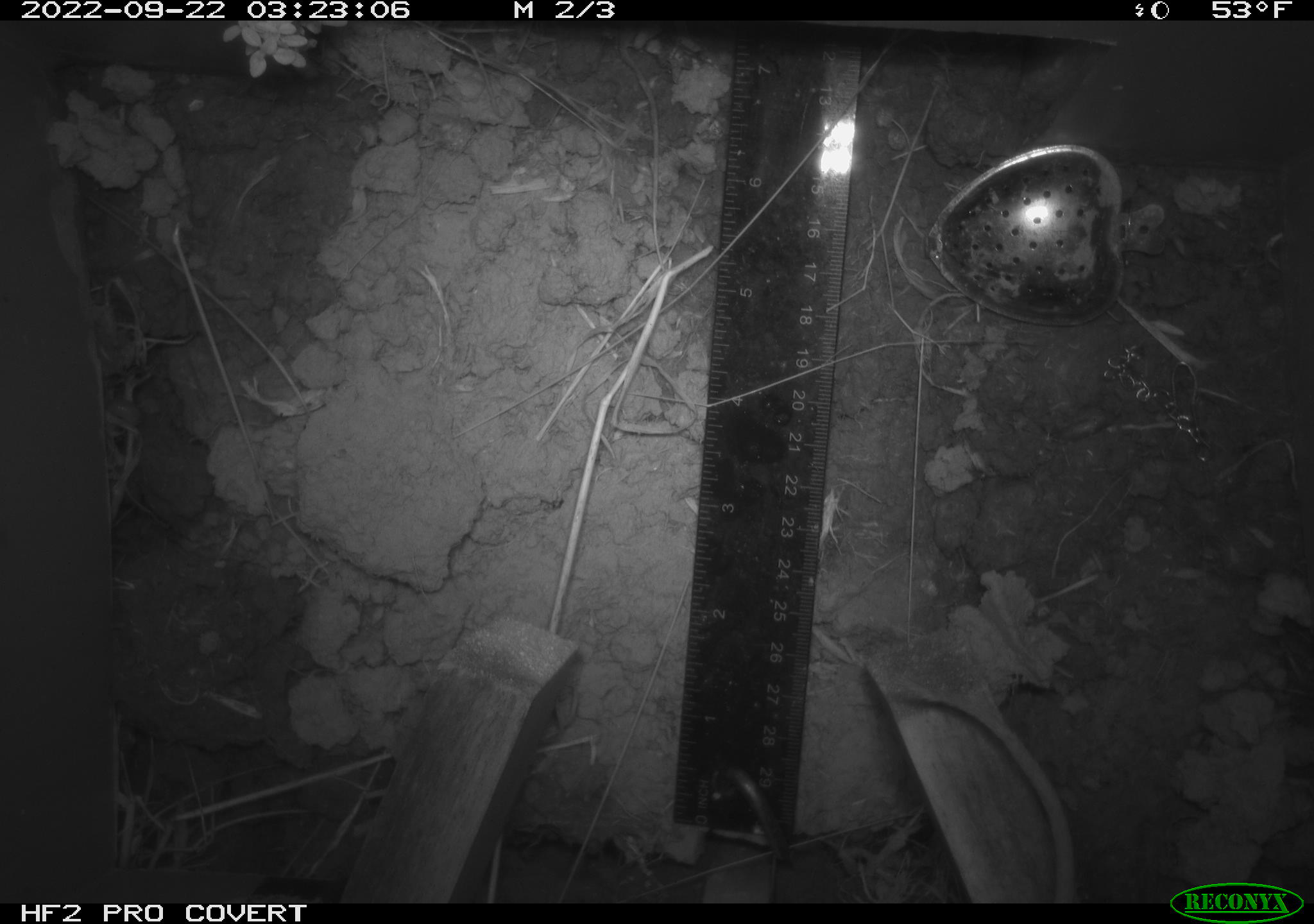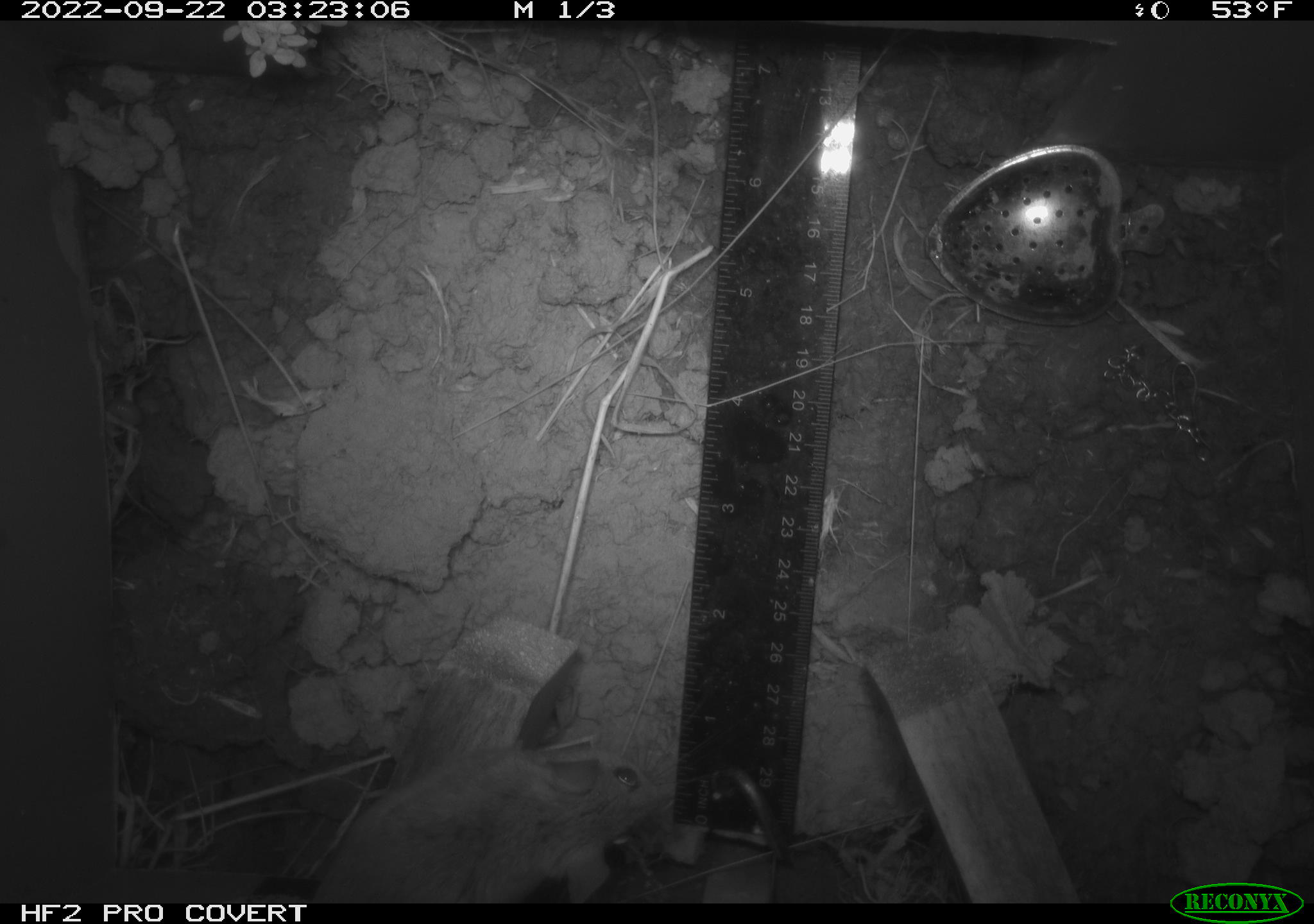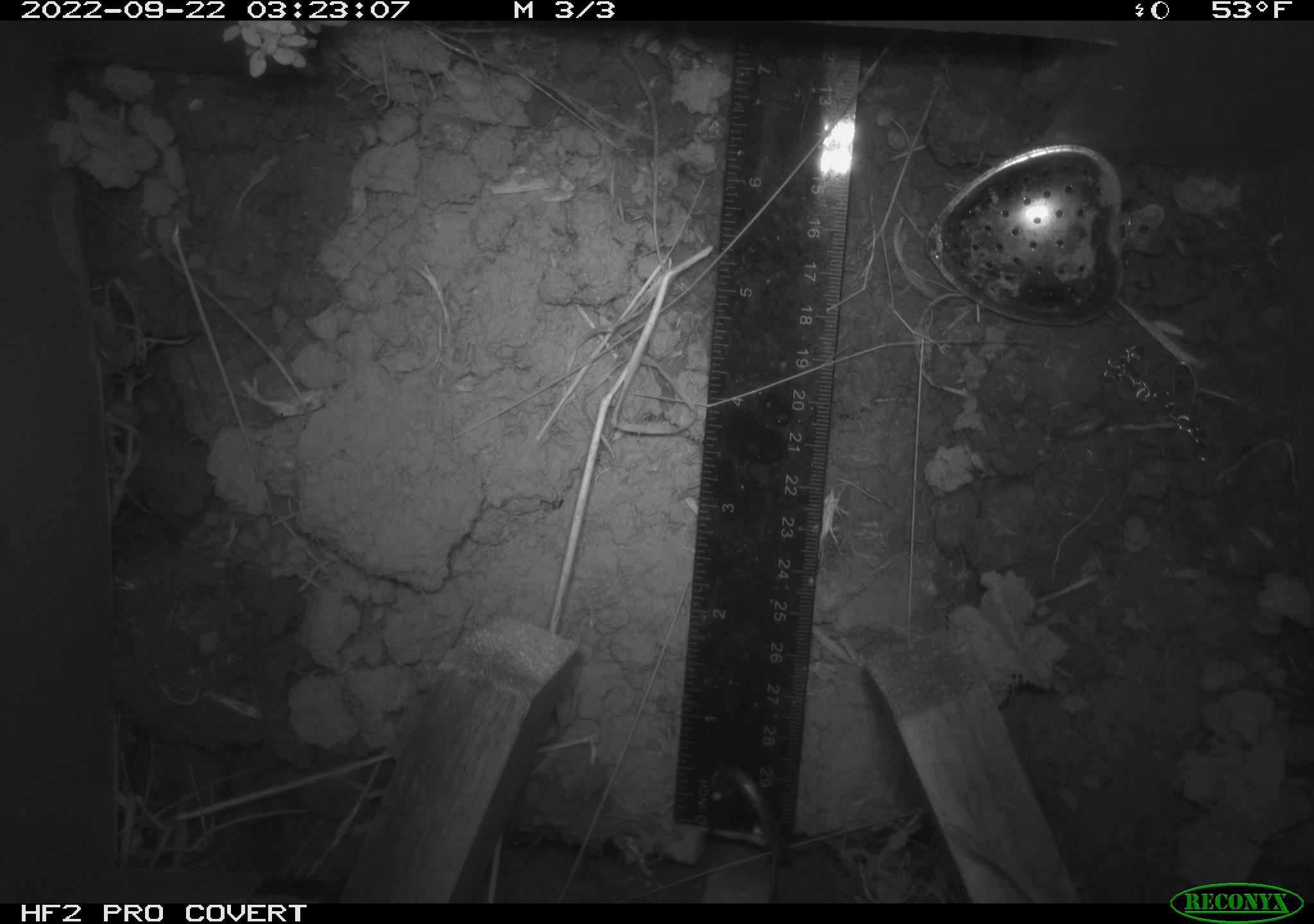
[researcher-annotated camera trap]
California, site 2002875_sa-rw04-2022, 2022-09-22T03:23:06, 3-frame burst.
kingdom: Animalia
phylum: Chordata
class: Mammalia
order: Rodentia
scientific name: Rodentia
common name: mouse species